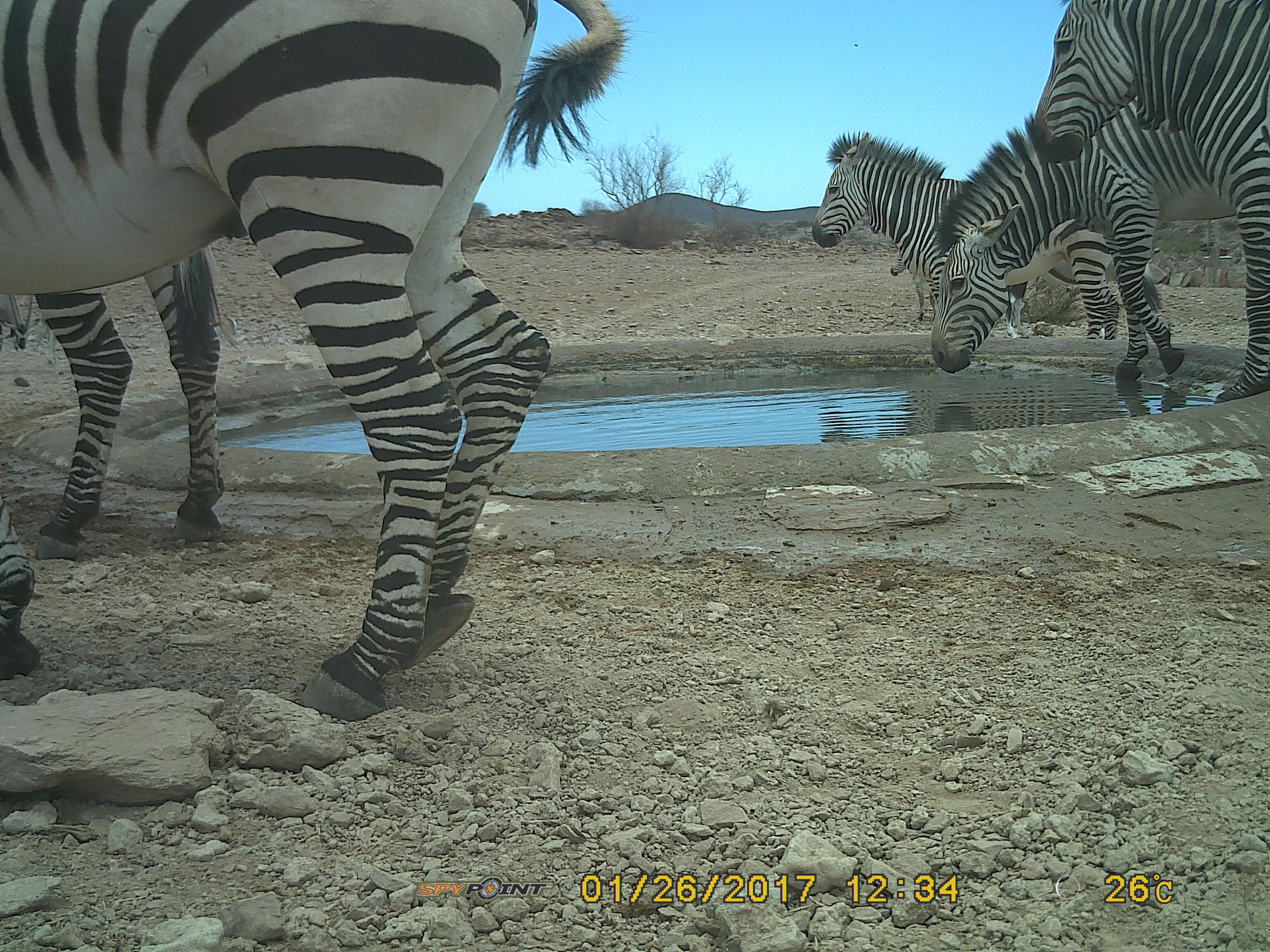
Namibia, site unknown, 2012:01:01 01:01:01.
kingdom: Animalia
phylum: Chordata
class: Mammalia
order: Perissodactyla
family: Equidae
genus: Equus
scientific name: Equus zebra hartmannae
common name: hartmann's mountain zebra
Equus zebra hartmannae (hartmann's mountain zebra).